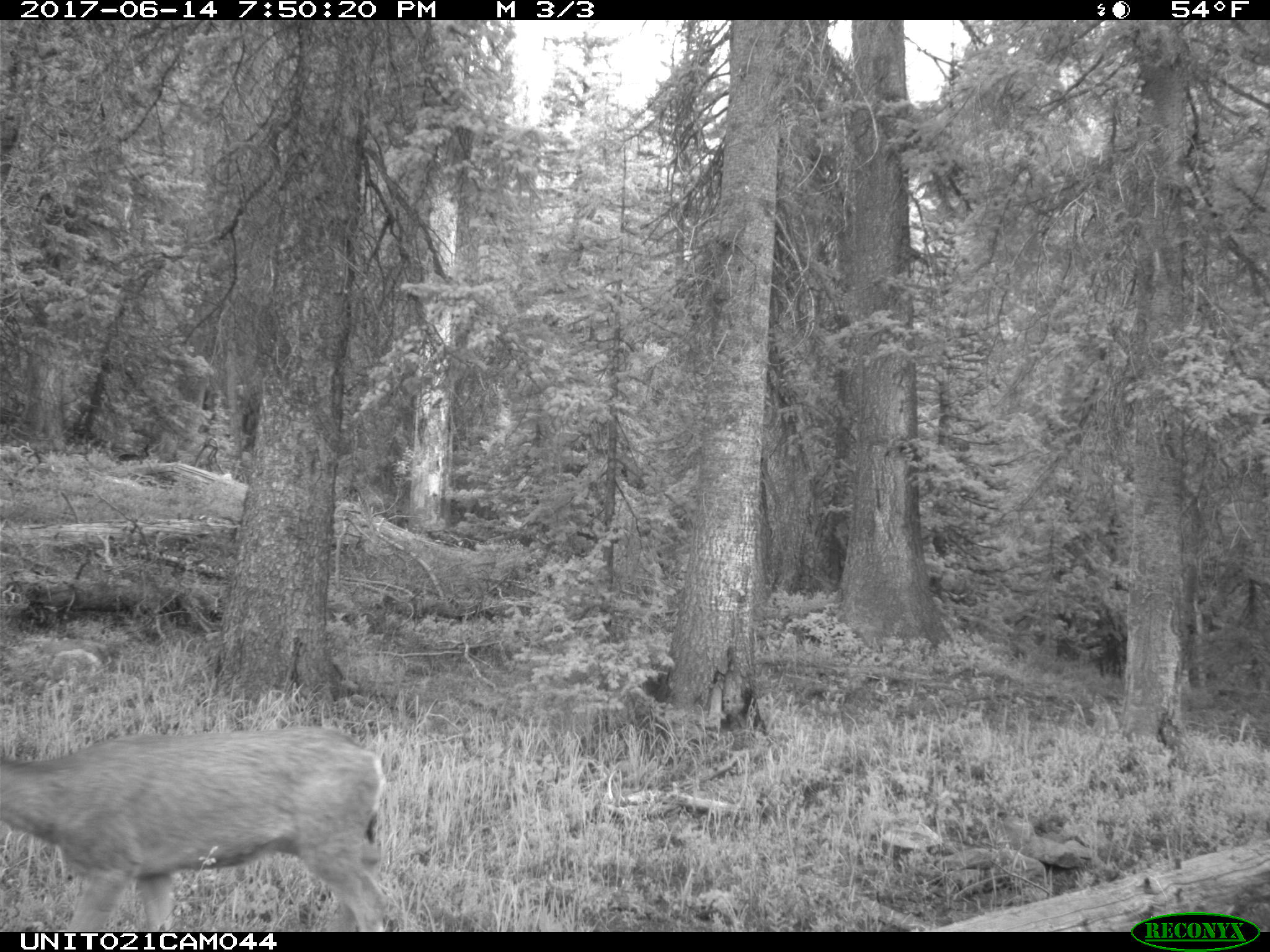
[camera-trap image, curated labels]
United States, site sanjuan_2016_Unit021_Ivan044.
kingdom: Animalia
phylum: Chordata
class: Mammalia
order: Artiodactyla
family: Cervidae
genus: Odocoileus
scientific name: Odocoileus hemionus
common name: mule deer